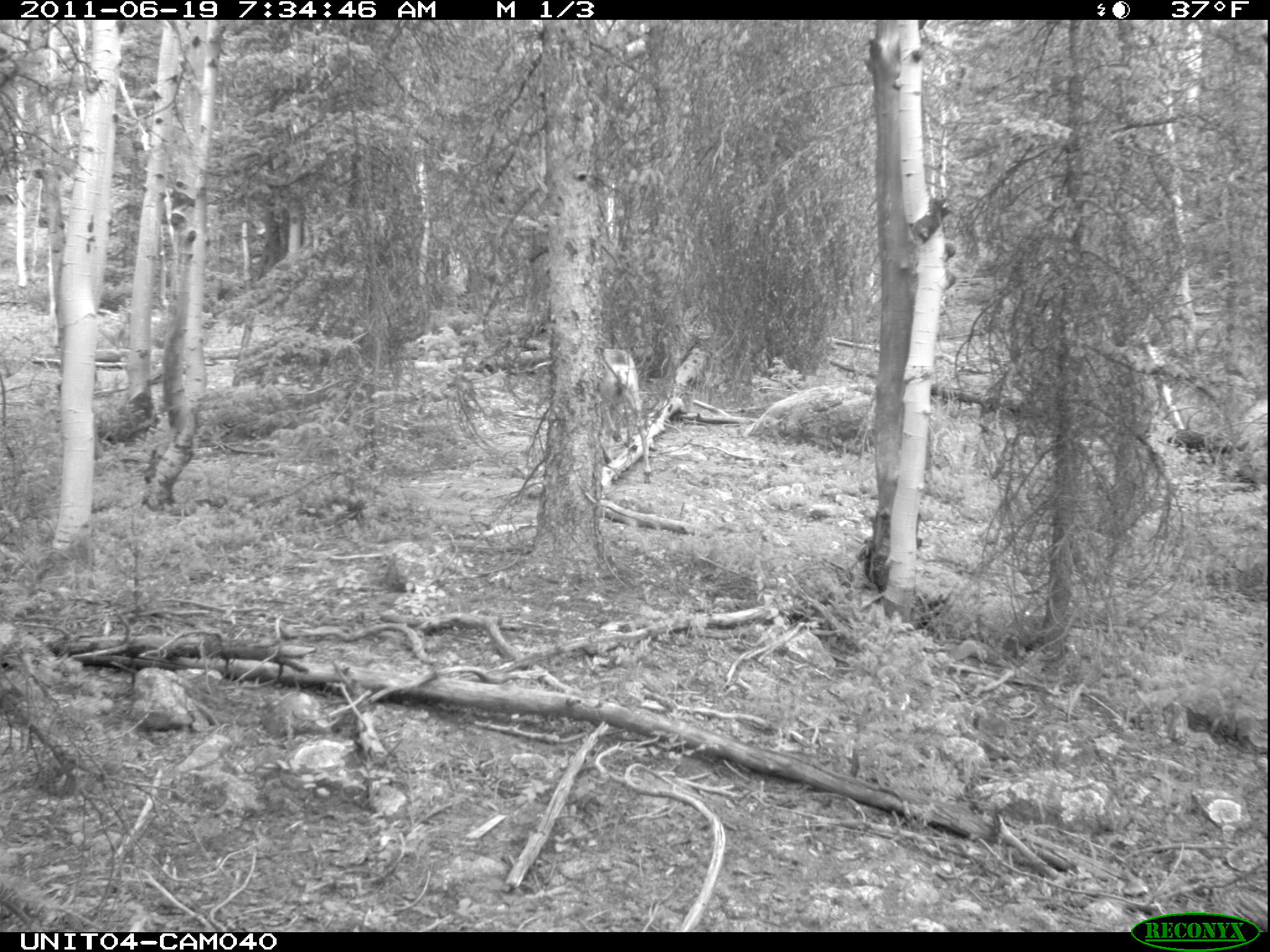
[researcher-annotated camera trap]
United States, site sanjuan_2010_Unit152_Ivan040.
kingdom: Animalia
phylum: Chordata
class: Mammalia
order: Artiodactyla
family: Cervidae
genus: Odocoileus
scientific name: Odocoileus hemionus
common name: mule deer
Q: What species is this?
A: Odocoileus hemionus (mule deer).